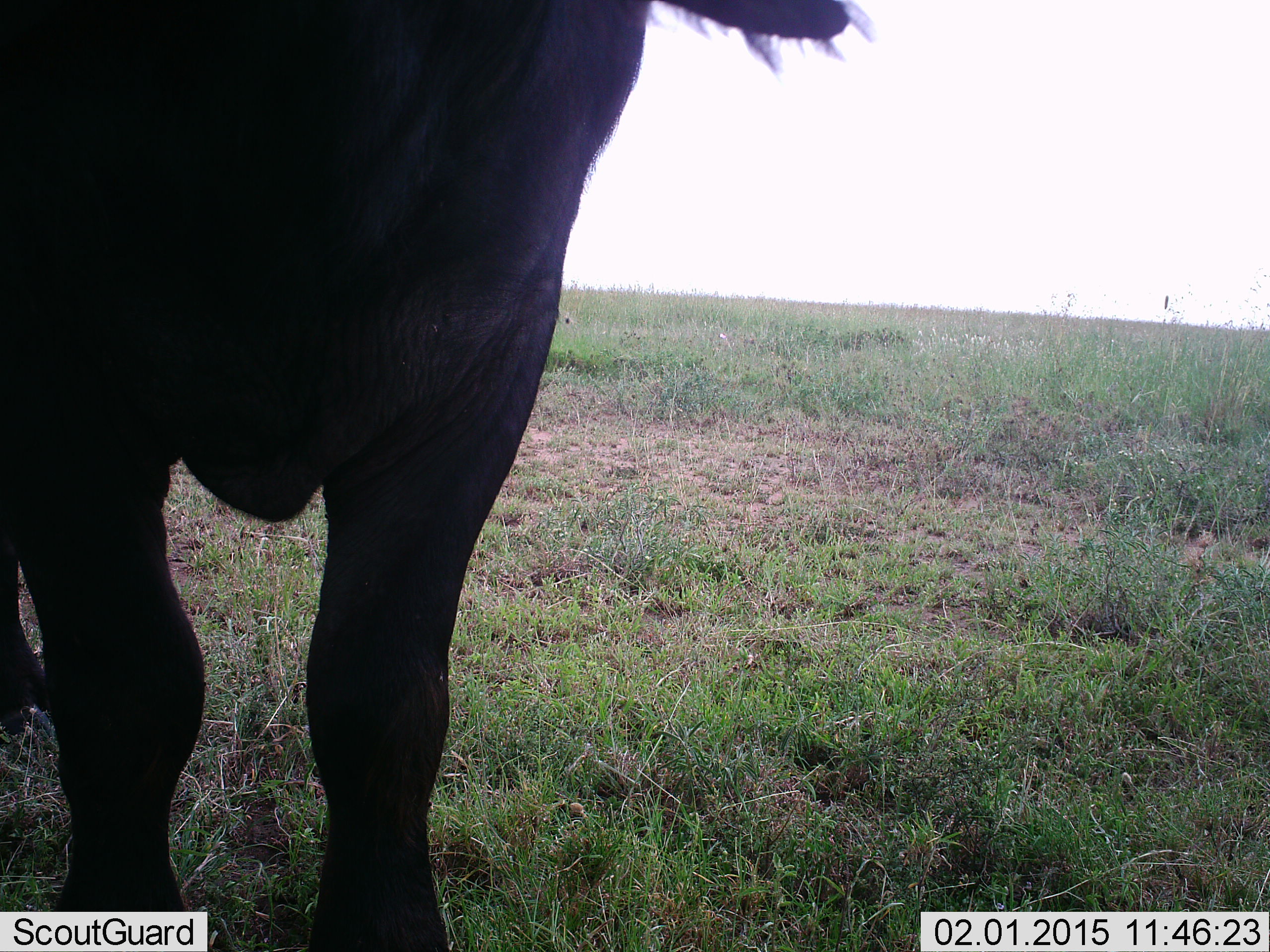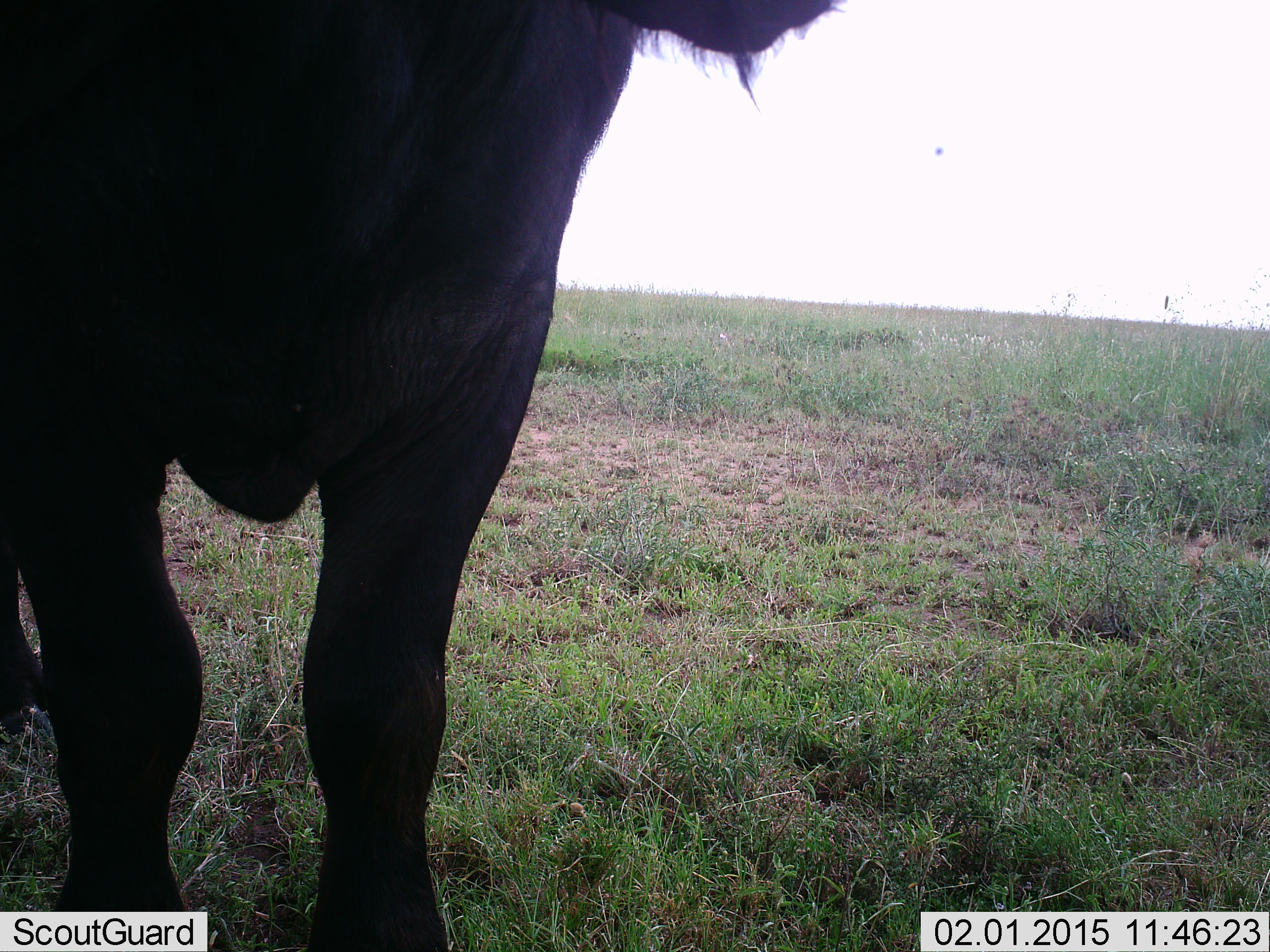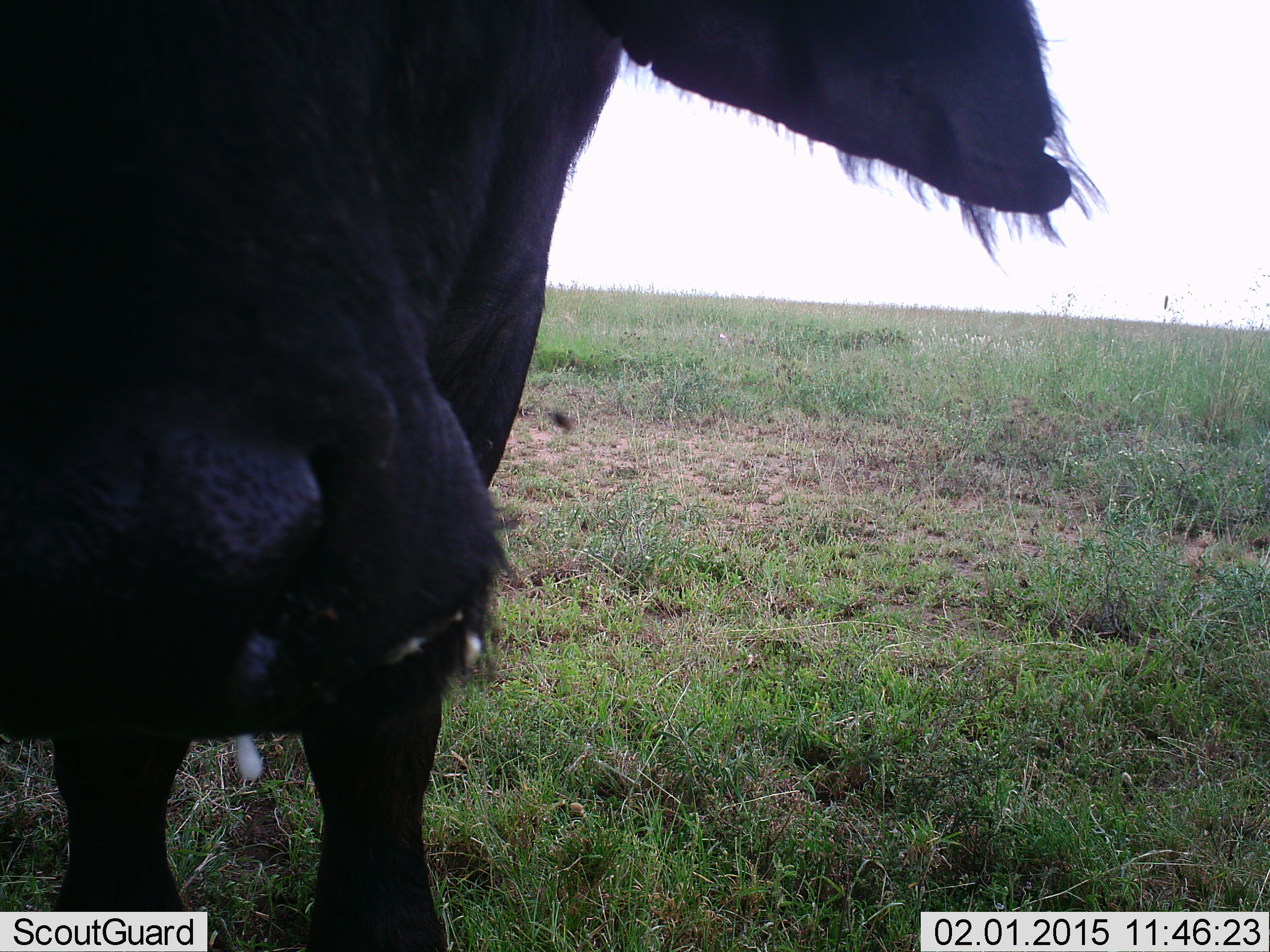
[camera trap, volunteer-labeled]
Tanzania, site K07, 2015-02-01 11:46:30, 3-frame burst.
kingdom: Animalia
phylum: Chordata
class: Mammalia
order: Artiodactyla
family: Bovidae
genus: Syncerus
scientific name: Syncerus caffer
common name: cape buffalo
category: buffalo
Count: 1.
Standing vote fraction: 100%.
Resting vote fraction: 0%.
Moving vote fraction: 0%.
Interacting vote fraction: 0%.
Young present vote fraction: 0%.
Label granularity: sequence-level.